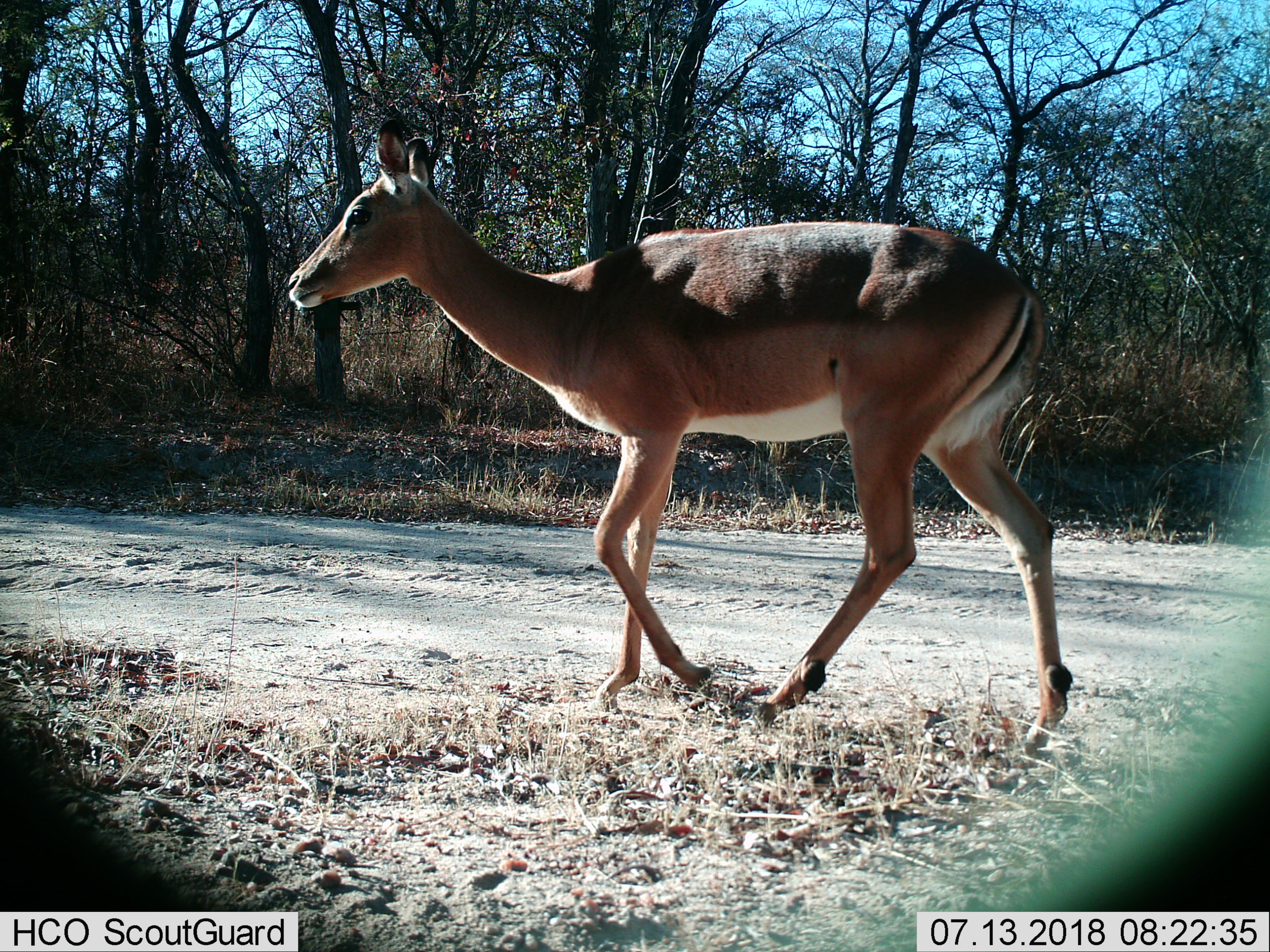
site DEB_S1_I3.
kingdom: Animalia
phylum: Chordata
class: Mammalia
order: Artiodactyla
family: Bovidae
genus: Aepyceros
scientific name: Aepyceros melampus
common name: impala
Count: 1.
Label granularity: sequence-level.